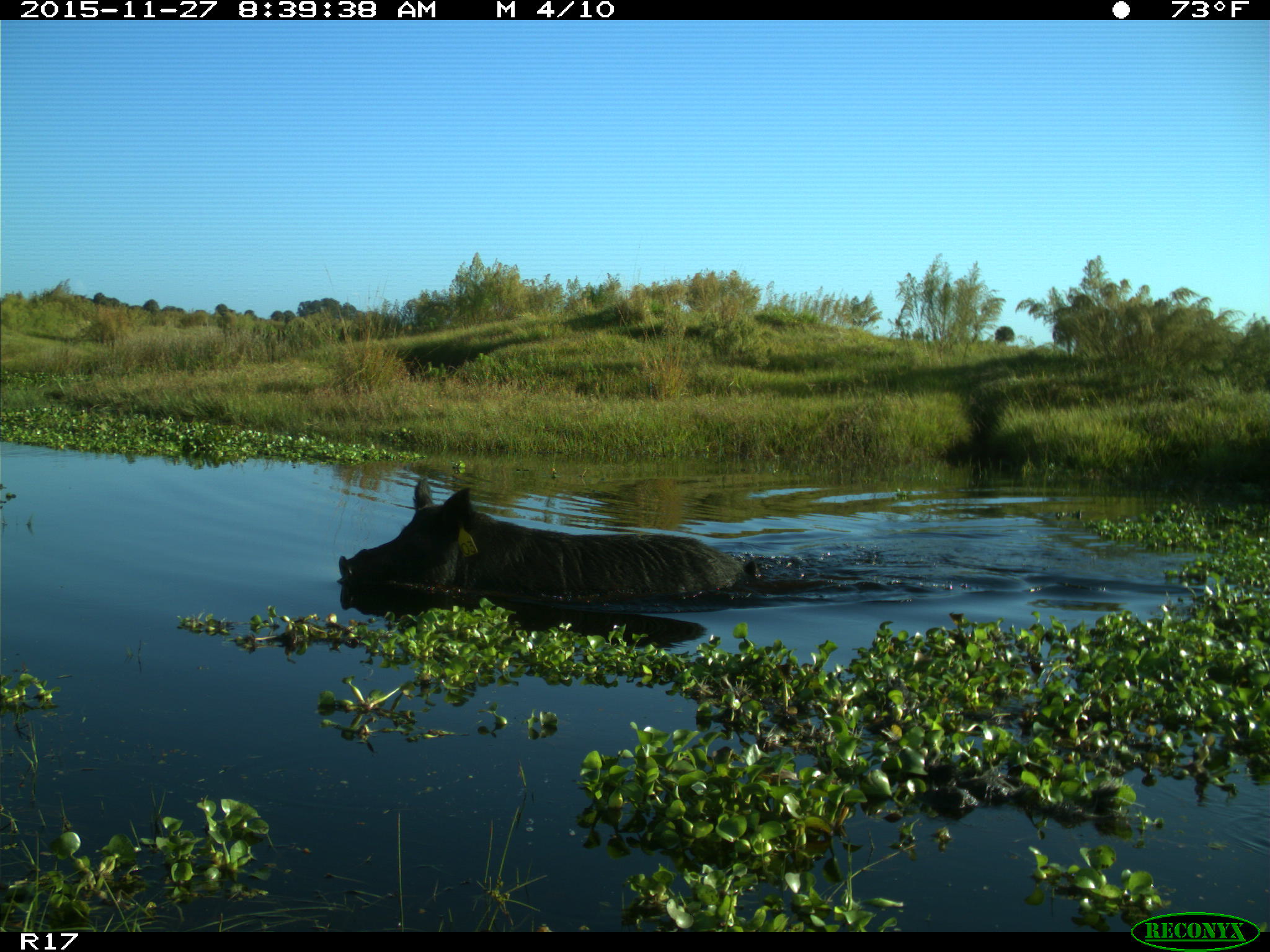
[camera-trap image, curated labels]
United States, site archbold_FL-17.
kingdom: Animalia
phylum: Chordata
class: Mammalia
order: Artiodactyla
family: Suidae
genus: Sus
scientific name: Sus scrofa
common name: wild boar